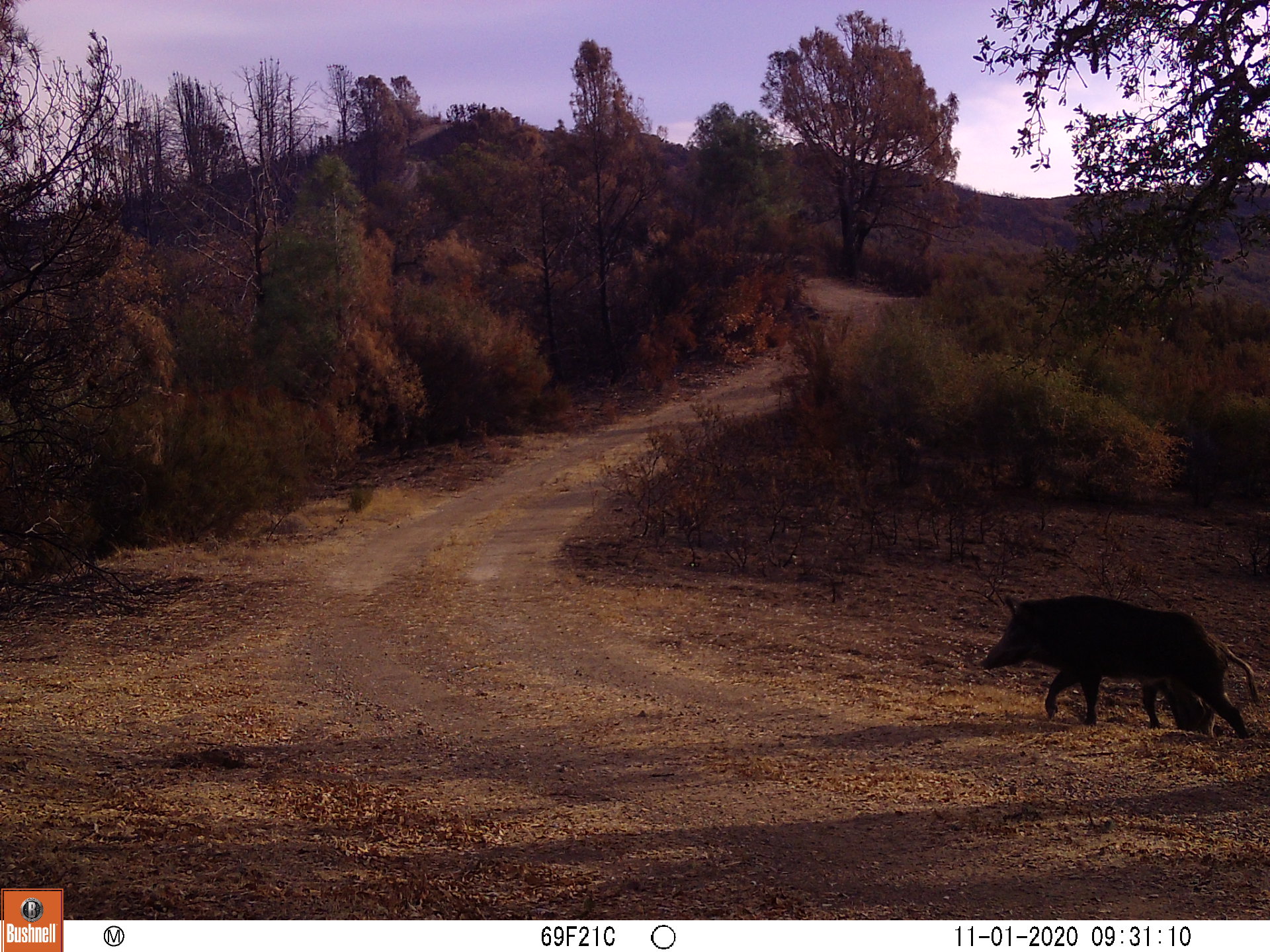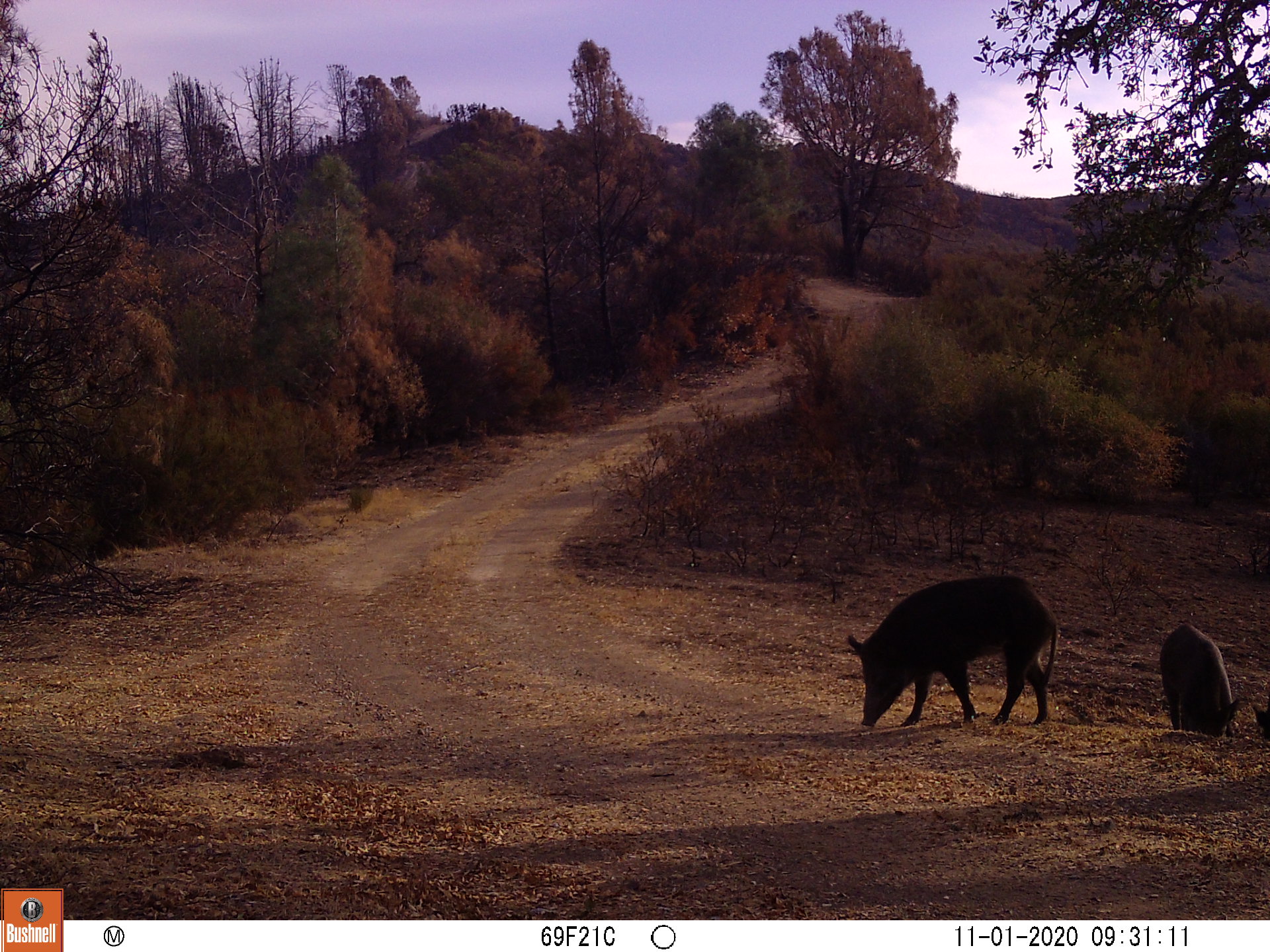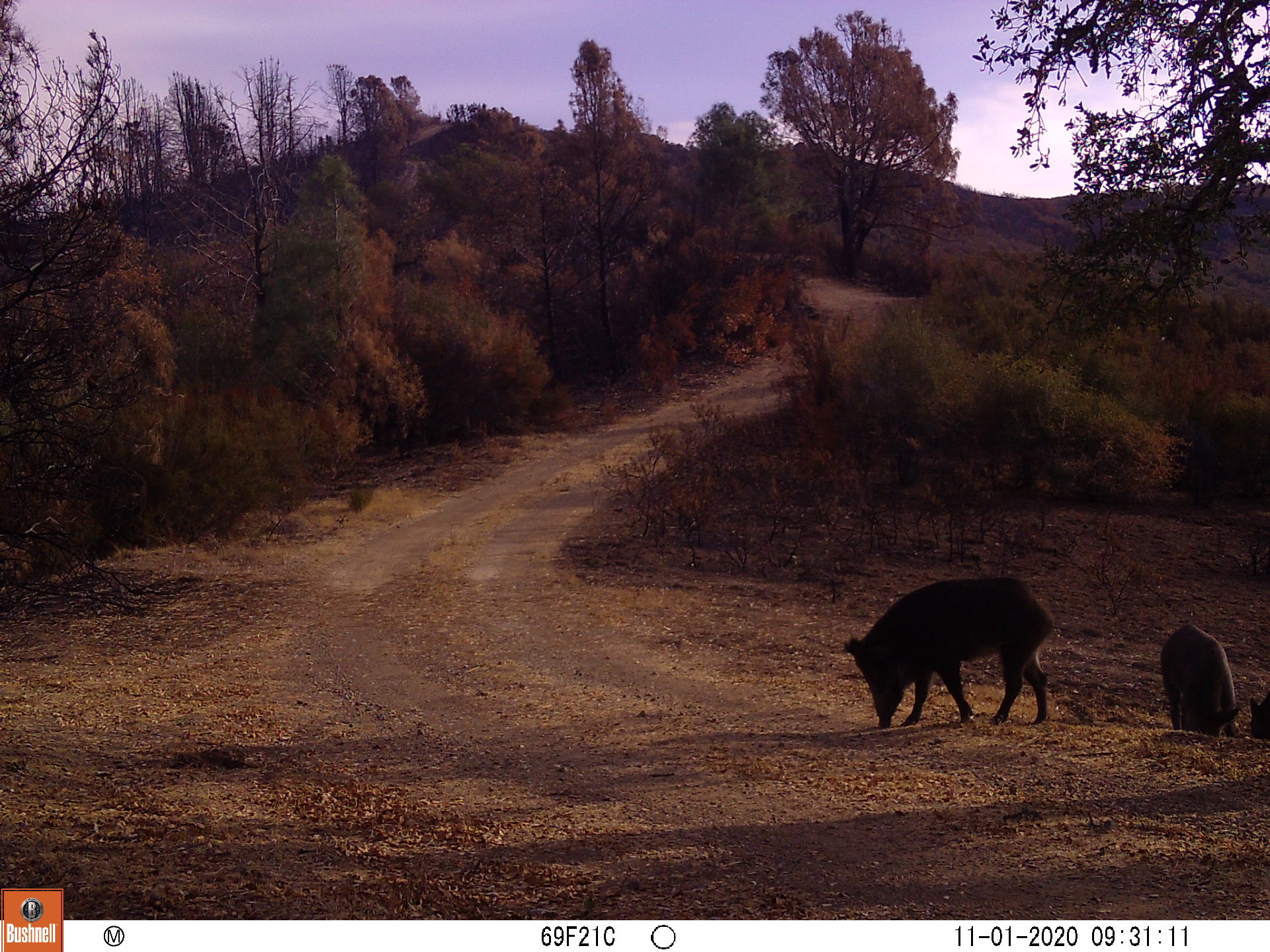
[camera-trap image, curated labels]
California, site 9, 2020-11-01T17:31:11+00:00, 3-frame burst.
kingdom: Animalia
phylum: Chordata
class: Mammalia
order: Artiodactyla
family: Suidae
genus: Sus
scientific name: Sus scrofa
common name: wild boar